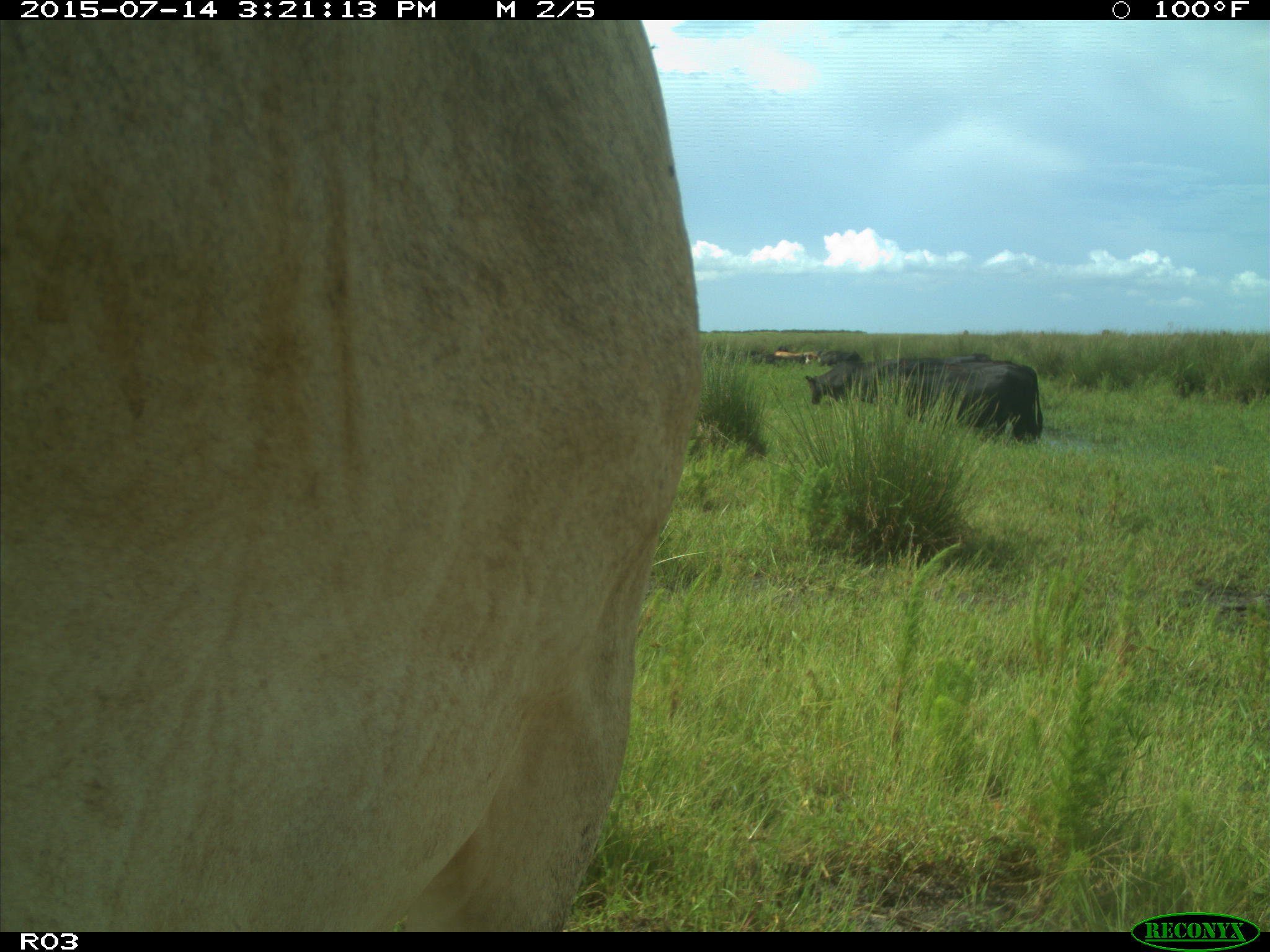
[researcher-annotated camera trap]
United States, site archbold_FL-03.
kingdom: Animalia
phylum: Chordata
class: Mammalia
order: Artiodactyla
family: Bovidae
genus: Bos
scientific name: Bos taurus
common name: domestic cow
Bos taurus (domestic cow).